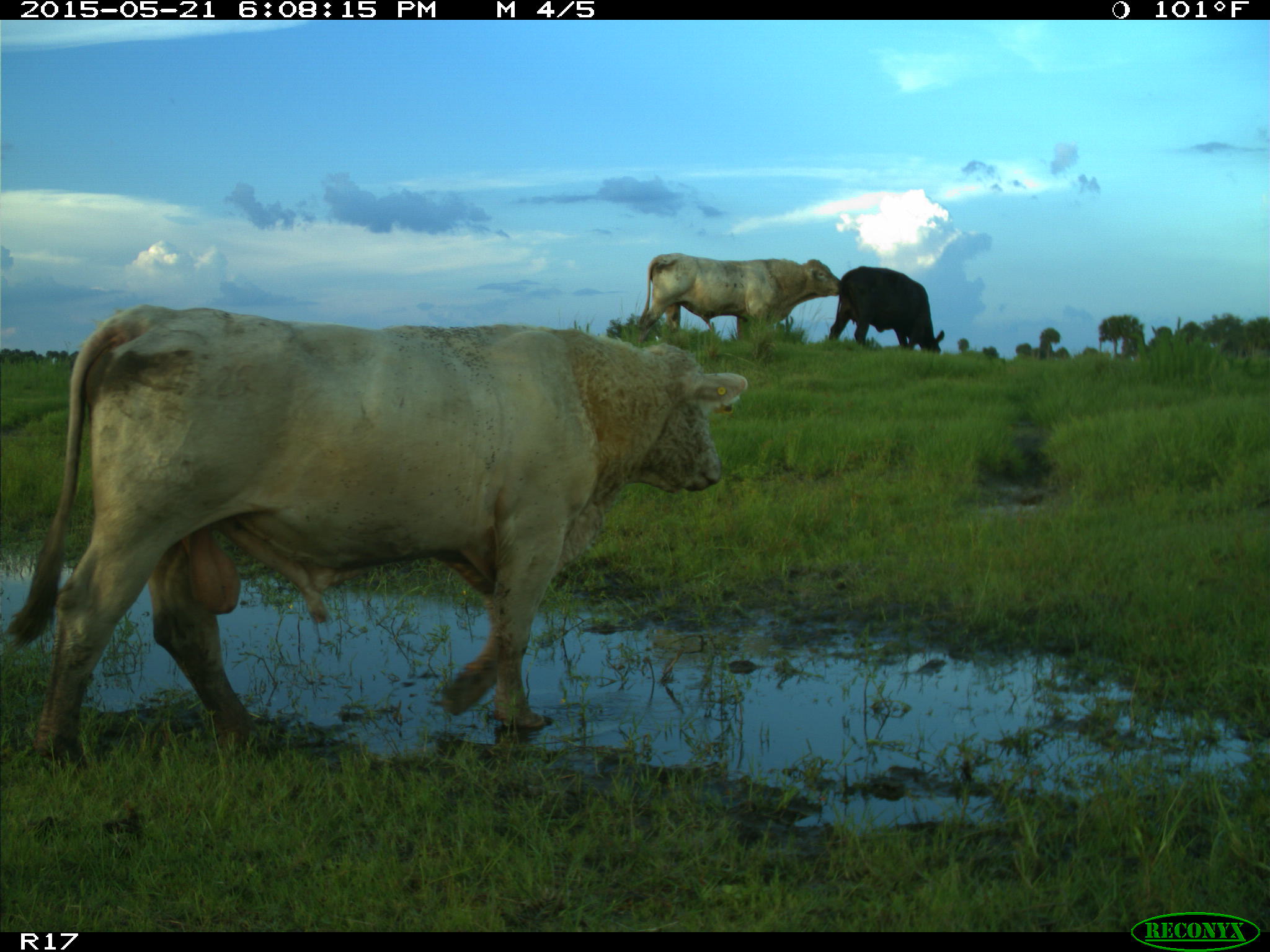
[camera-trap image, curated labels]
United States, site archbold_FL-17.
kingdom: Animalia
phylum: Chordata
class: Mammalia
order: Artiodactyla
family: Bovidae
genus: Bos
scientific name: Bos taurus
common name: domestic cow